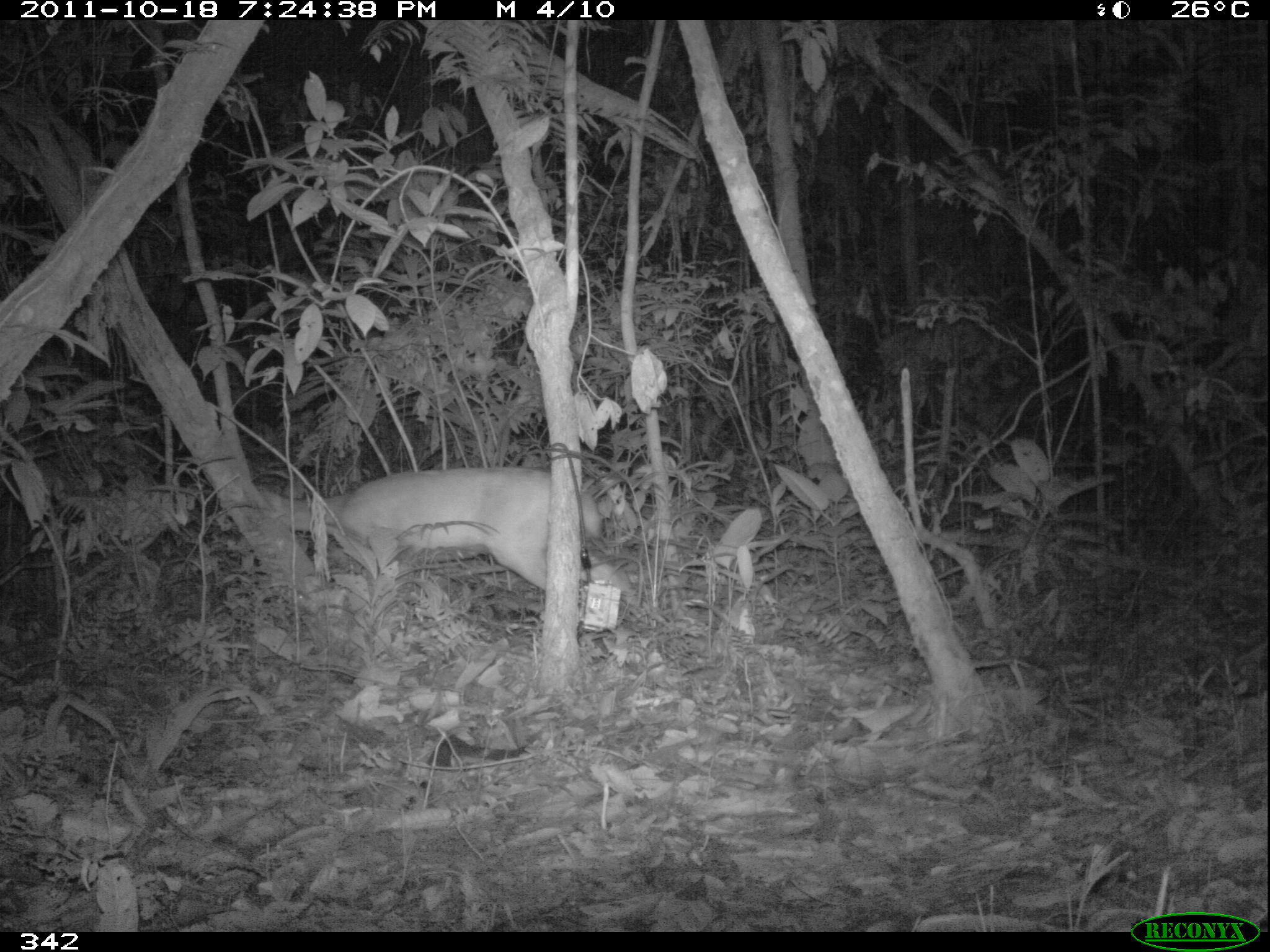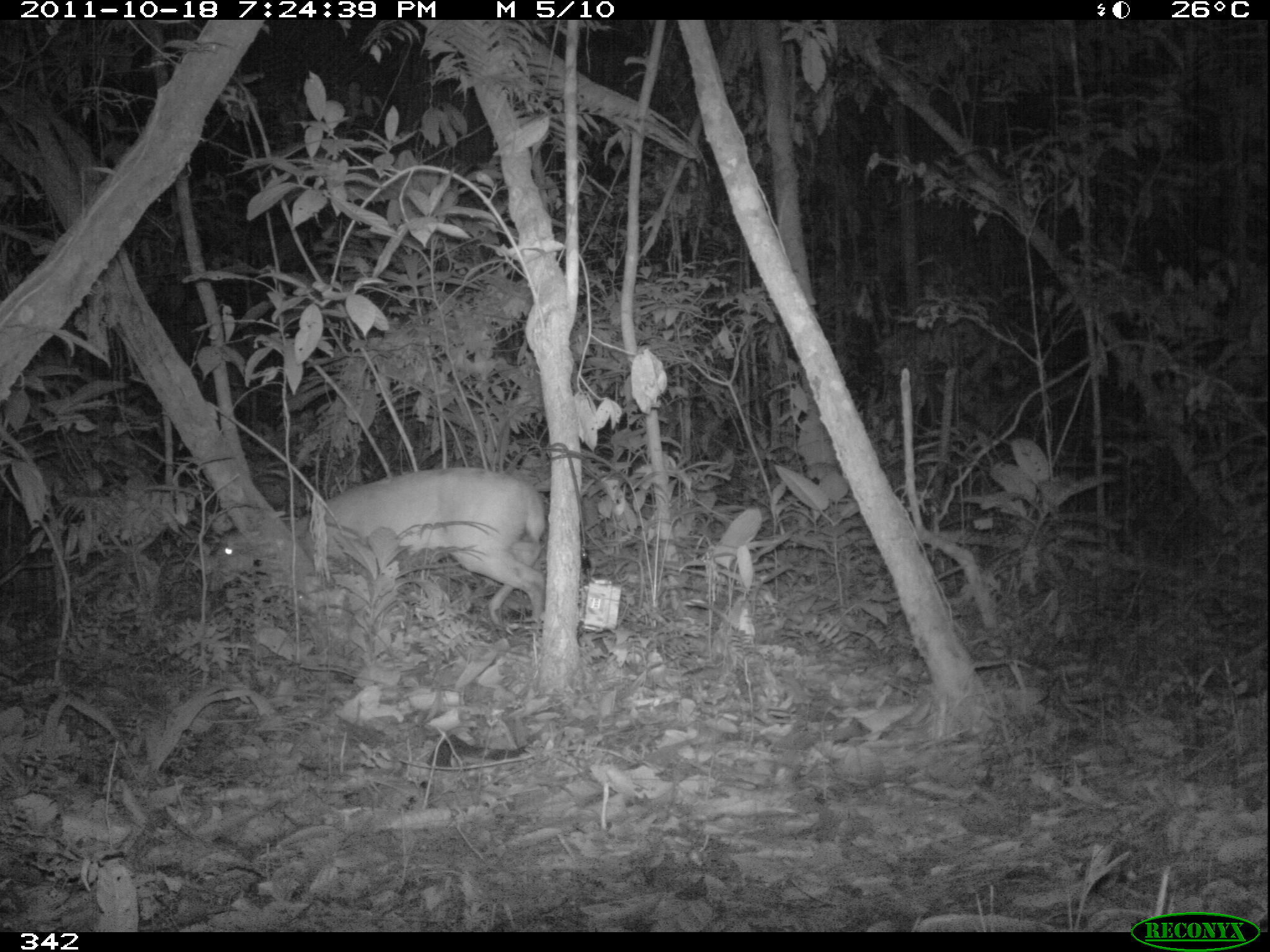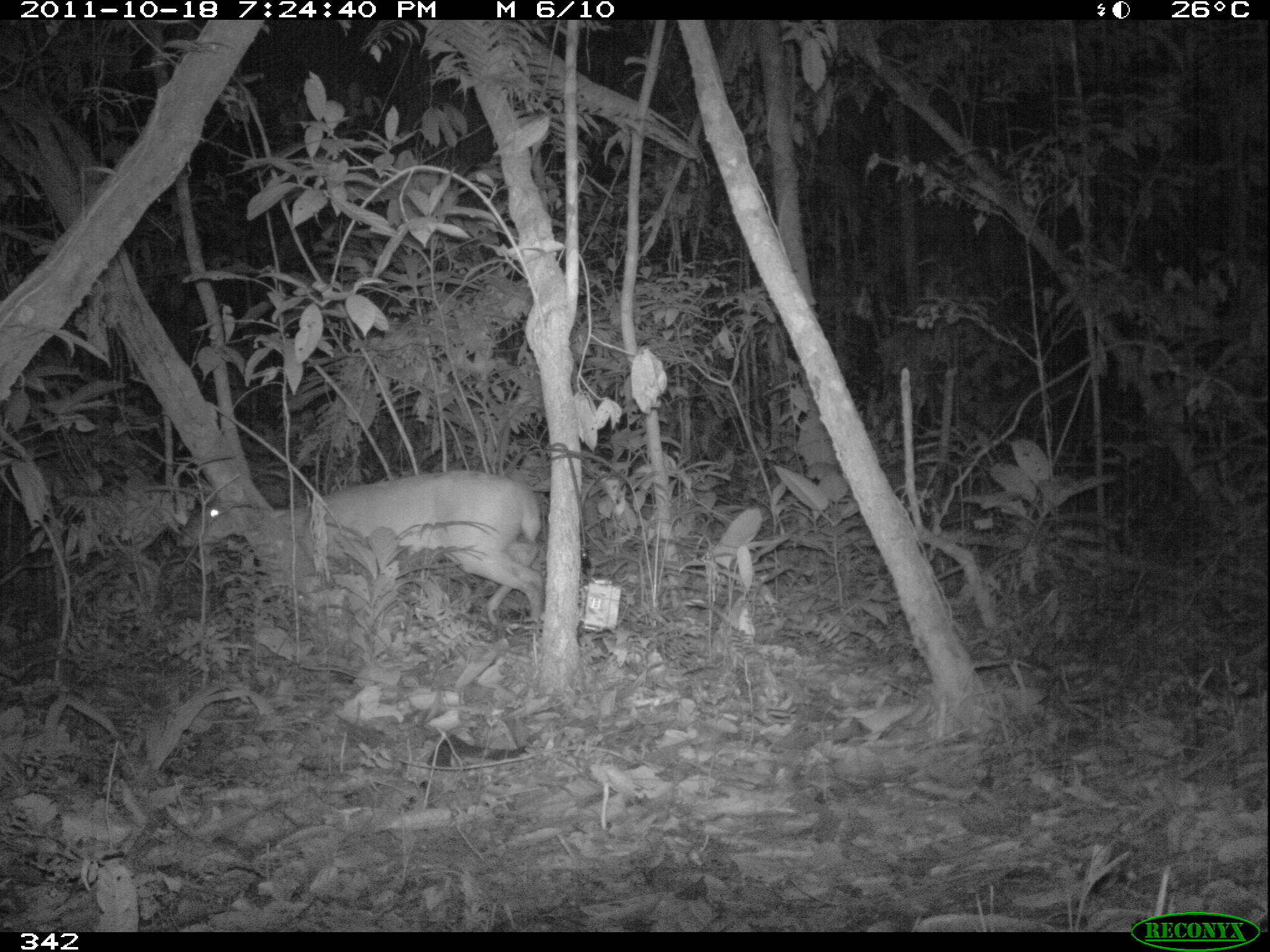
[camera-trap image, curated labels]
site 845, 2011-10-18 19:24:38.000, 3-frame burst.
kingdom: Animalia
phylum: Chordata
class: Mammalia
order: Artiodactyla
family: Cervidae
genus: Mazama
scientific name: Mazama americana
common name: red brocket